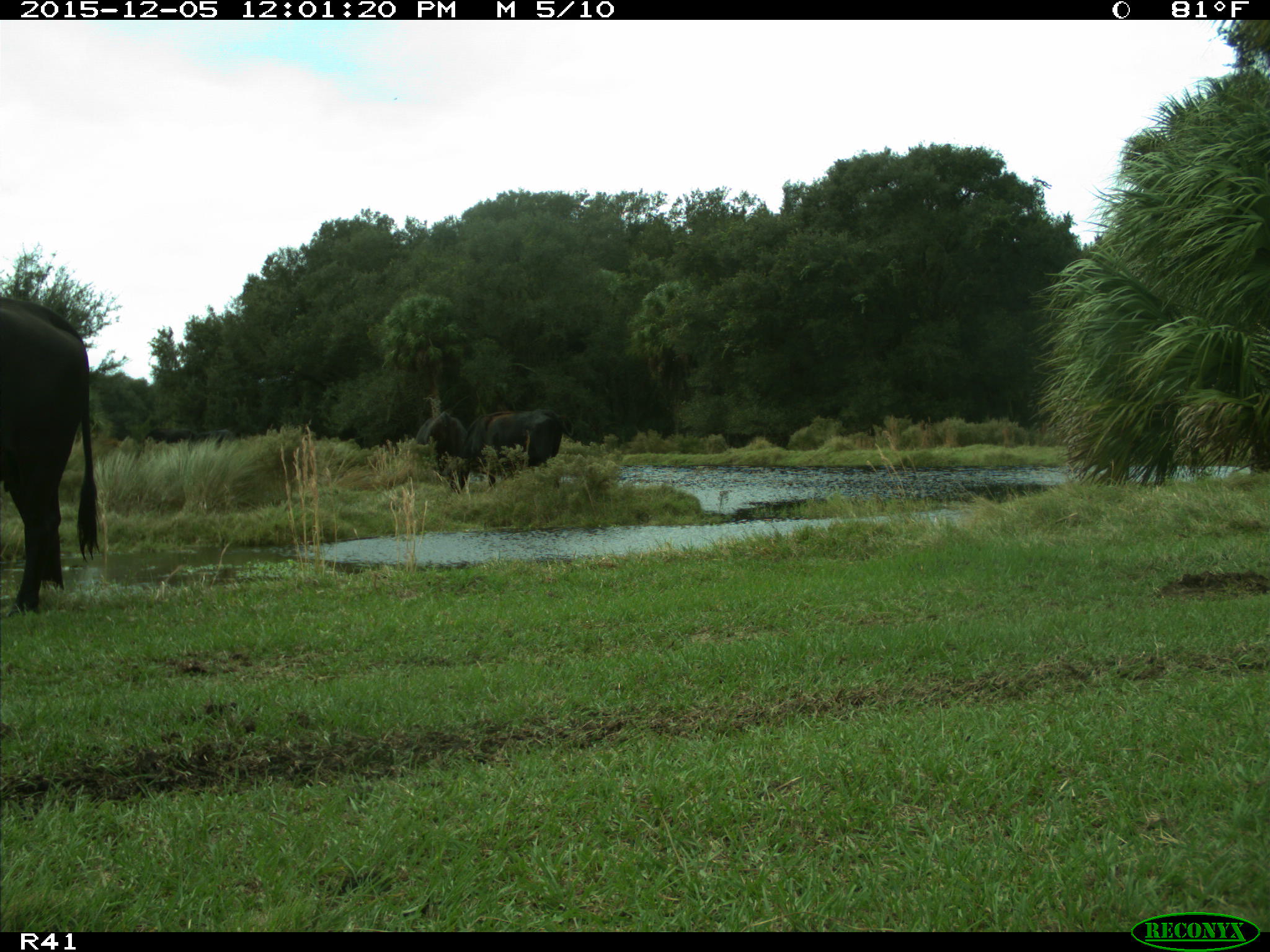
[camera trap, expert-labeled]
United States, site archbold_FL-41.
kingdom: Animalia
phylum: Chordata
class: Mammalia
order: Artiodactyla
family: Bovidae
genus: Bos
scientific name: Bos taurus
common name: domestic cow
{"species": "Bos taurus (domestic cow)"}